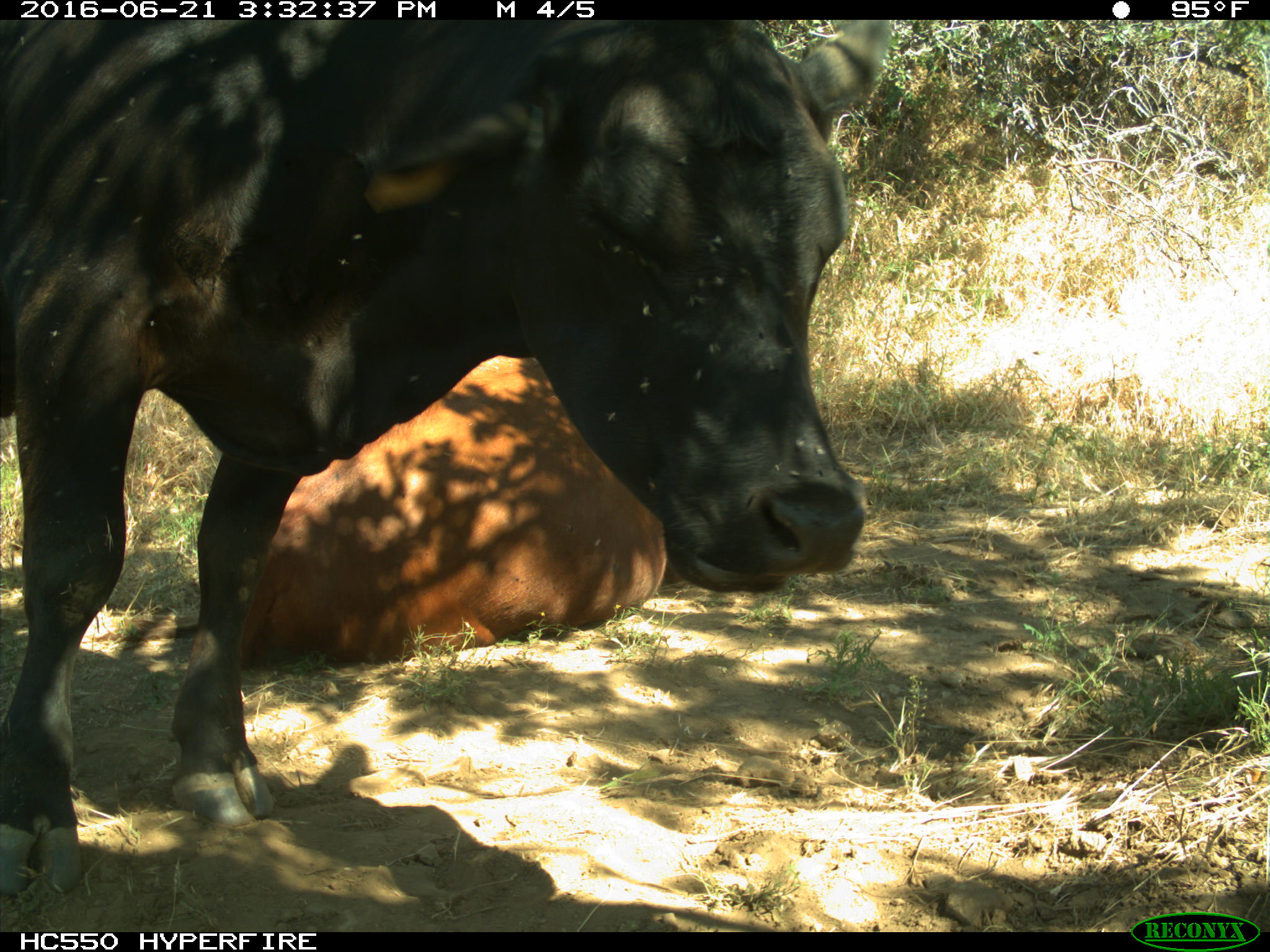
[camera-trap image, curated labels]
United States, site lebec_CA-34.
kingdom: Animalia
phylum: Chordata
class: Mammalia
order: Artiodactyla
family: Bovidae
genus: Bos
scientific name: Bos taurus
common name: domestic cow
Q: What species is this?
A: Bos taurus (domestic cow).